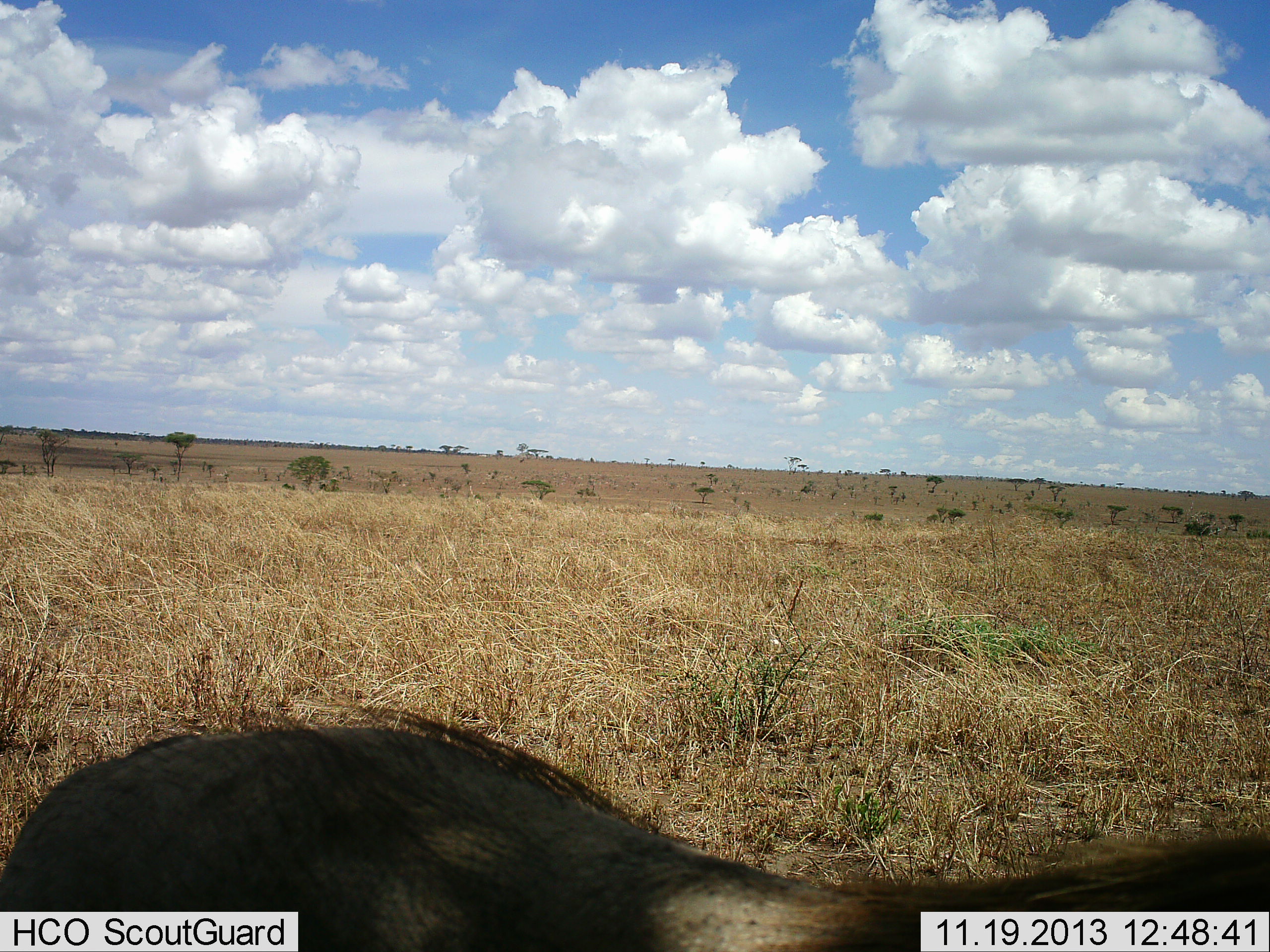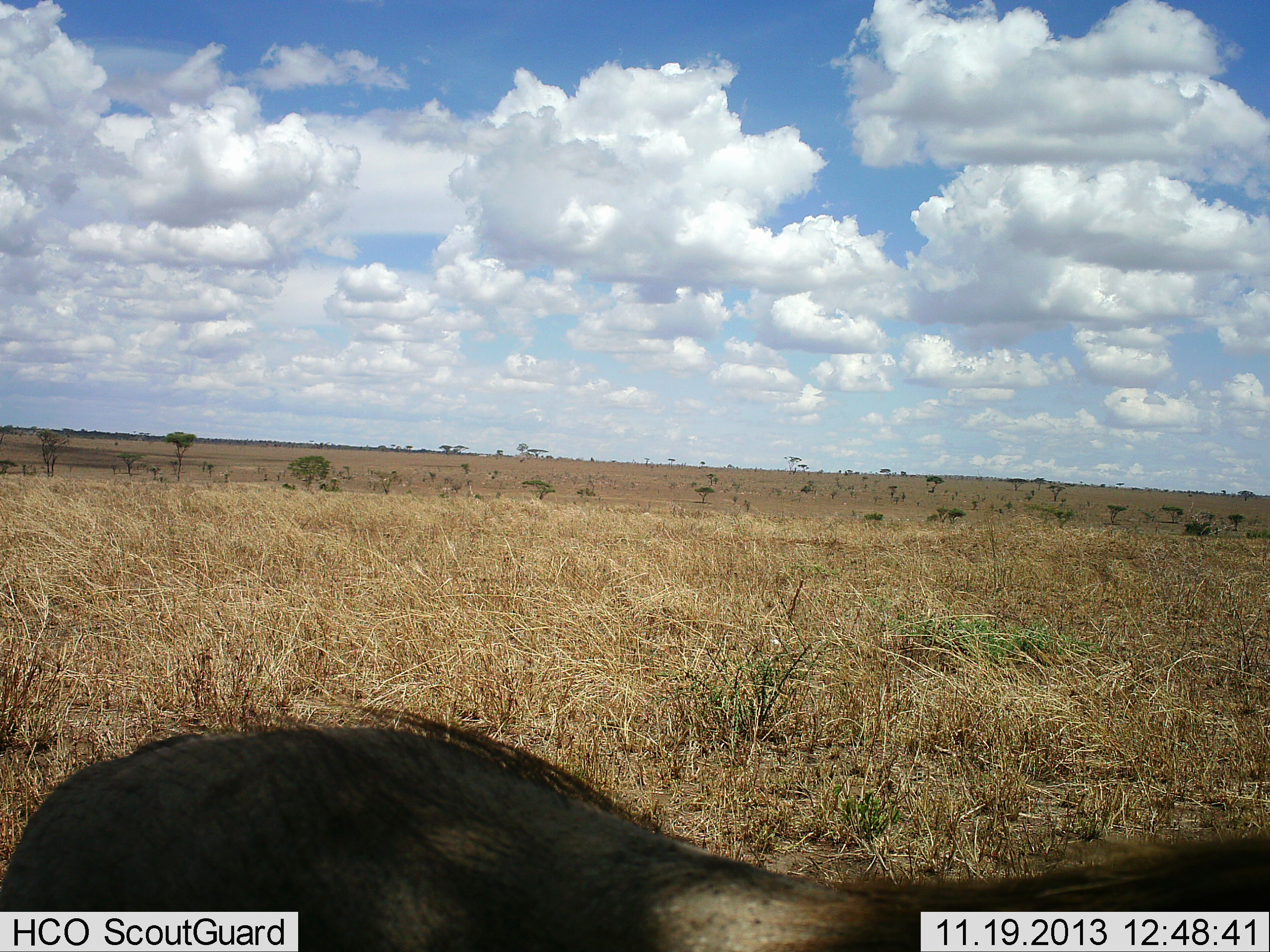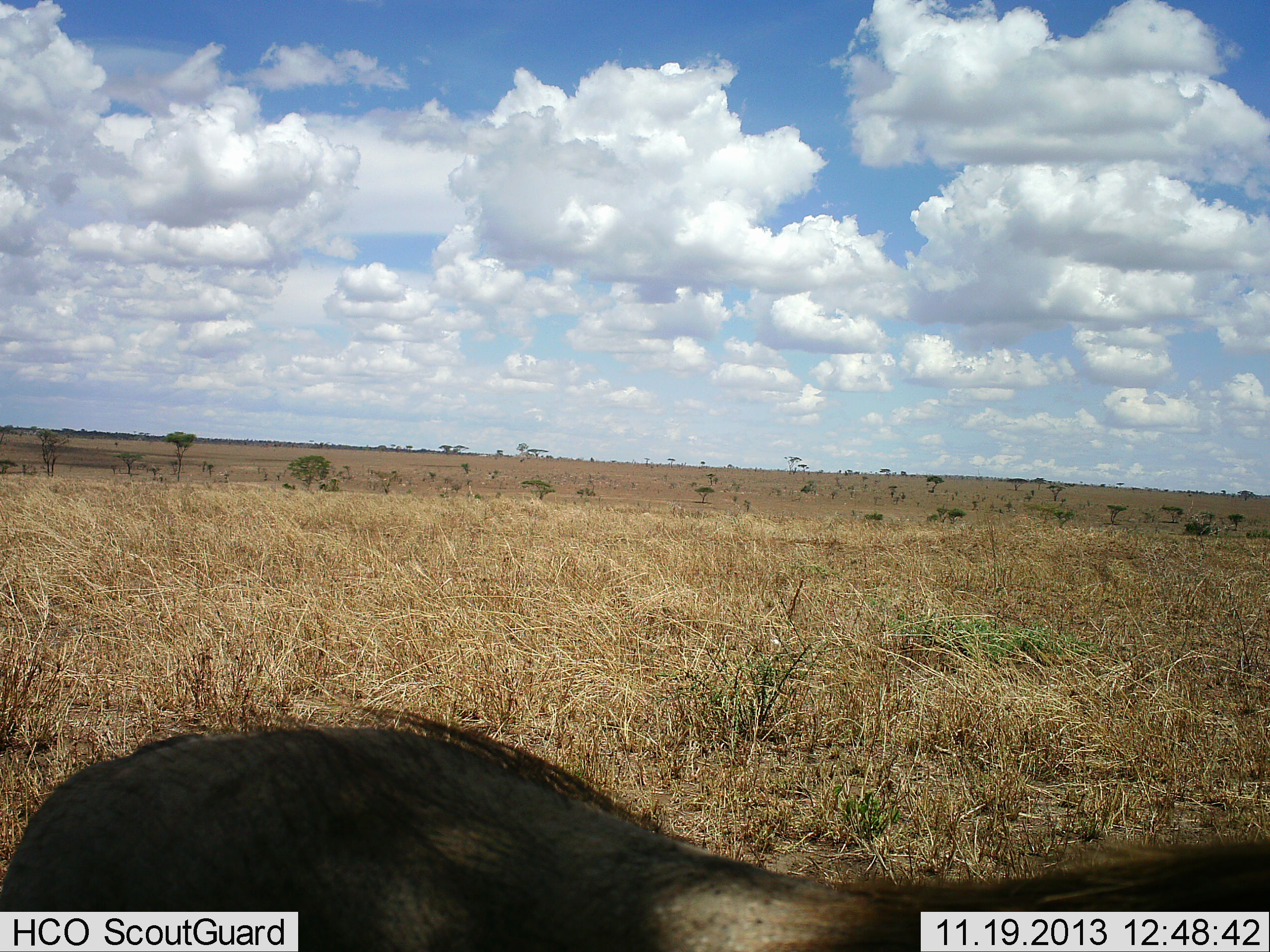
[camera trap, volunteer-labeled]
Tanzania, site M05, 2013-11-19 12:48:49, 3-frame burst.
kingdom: Animalia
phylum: Chordata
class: Mammalia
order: Artiodactyla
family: Suidae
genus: Phacochoerus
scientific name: Phacochoerus africanus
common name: warthog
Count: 1.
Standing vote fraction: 83%.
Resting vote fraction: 17%.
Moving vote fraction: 0%.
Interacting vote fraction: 0%.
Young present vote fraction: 0%.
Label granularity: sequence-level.